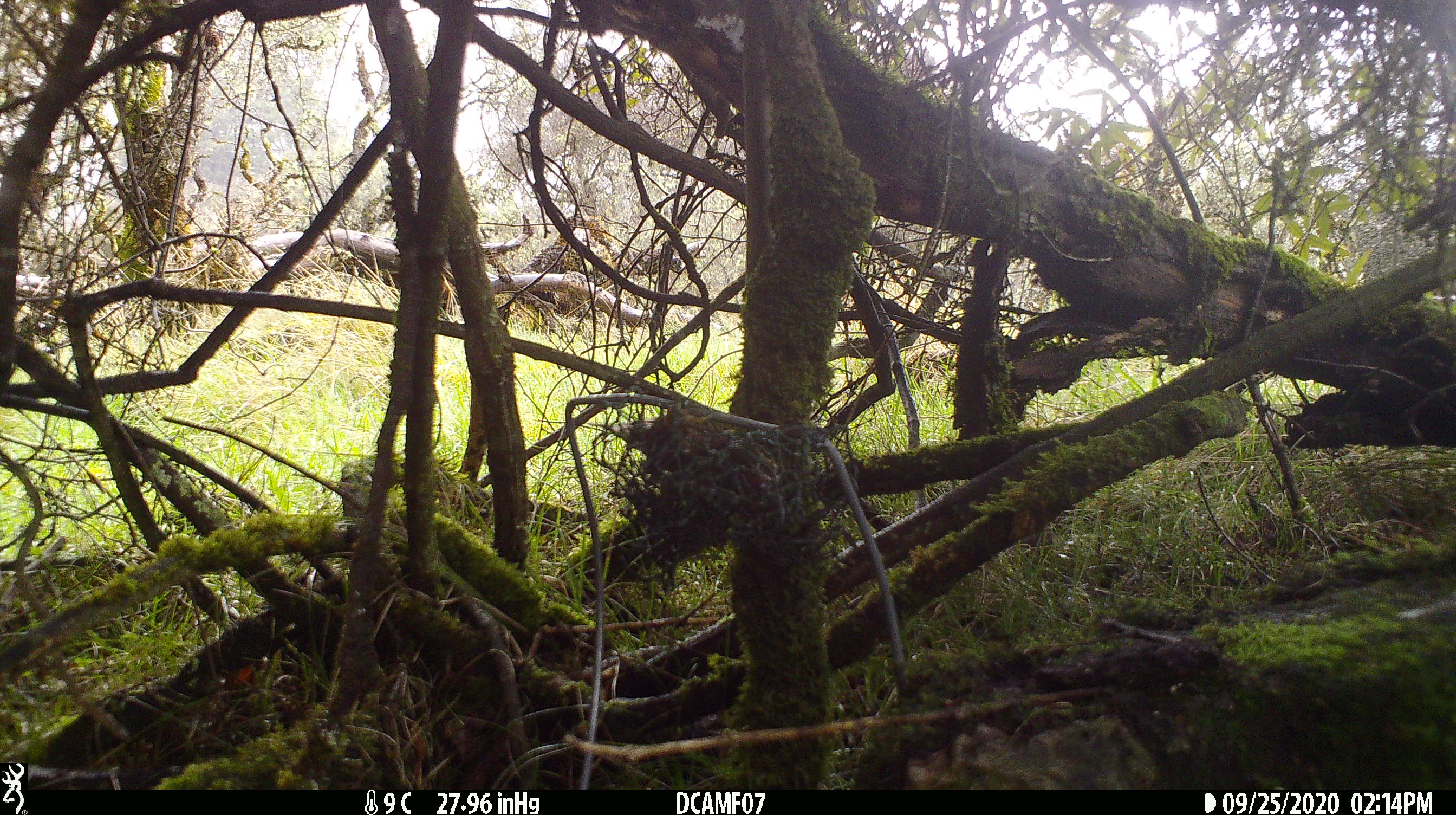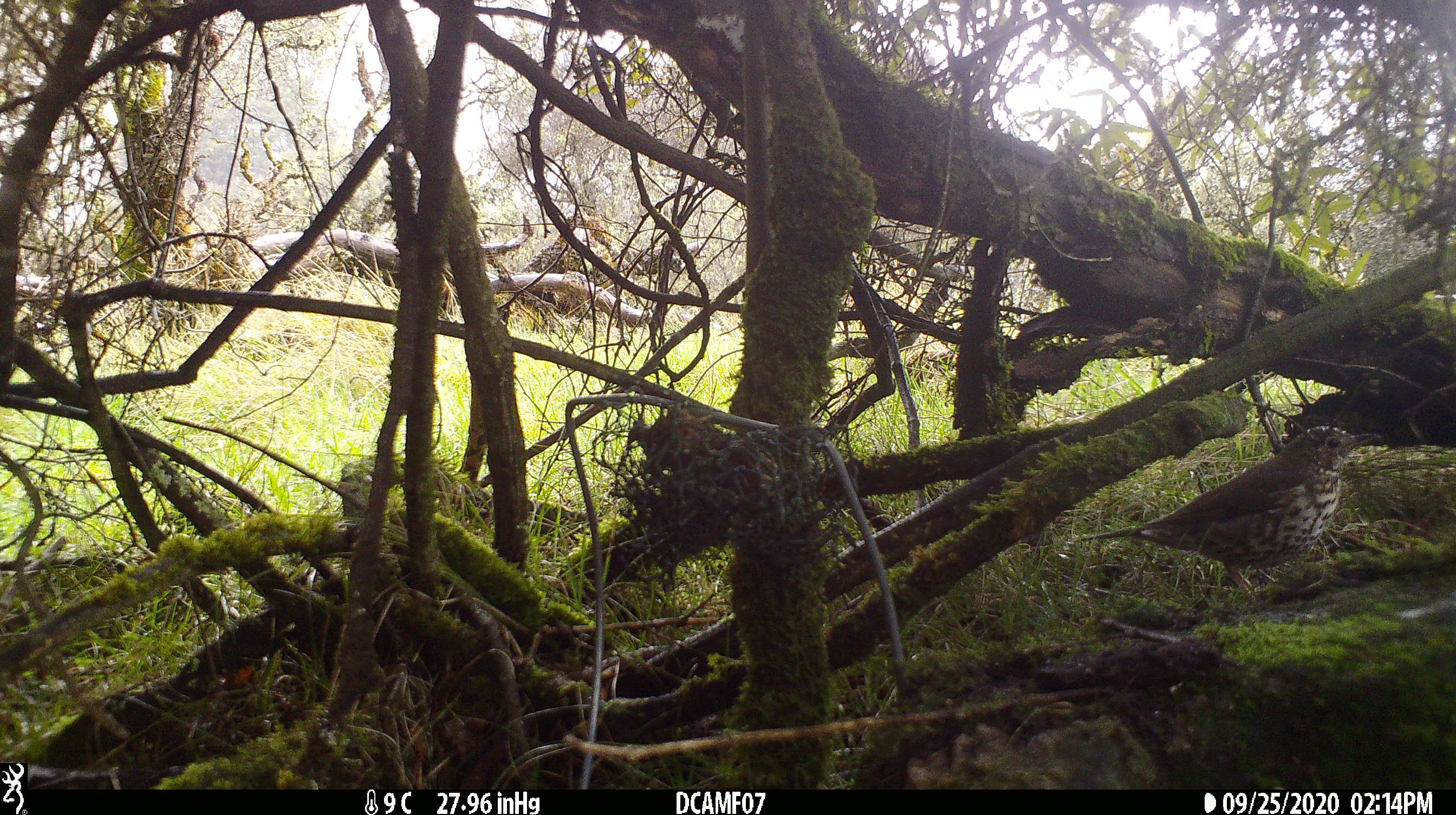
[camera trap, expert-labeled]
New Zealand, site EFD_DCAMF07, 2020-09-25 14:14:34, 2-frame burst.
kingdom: Animalia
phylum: Chordata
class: Aves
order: Passeriformes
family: Turdidae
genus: Turdus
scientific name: Turdus philomelos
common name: song thrush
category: thrush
Thrush (song thrush) (Turdus philomelos).